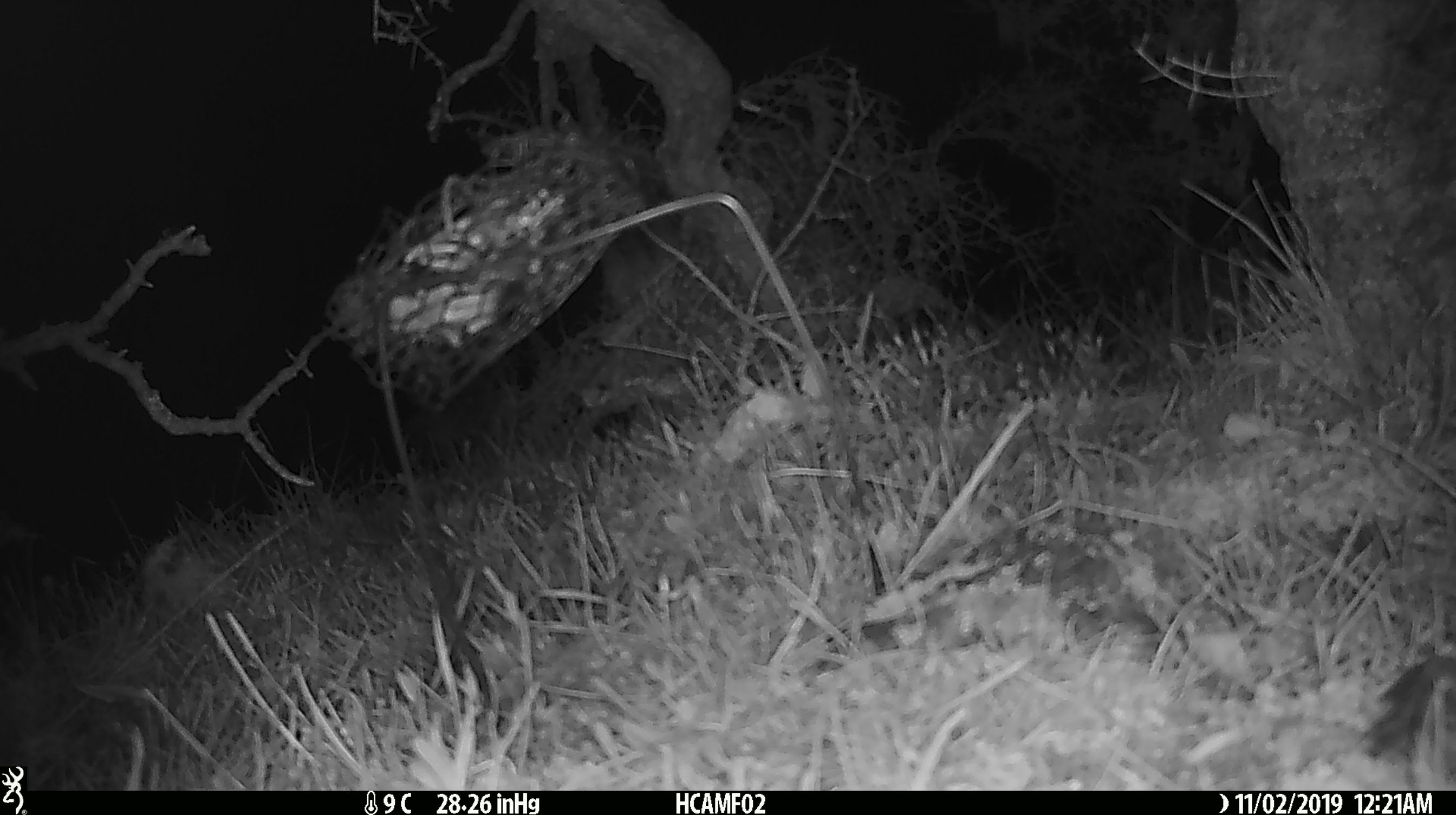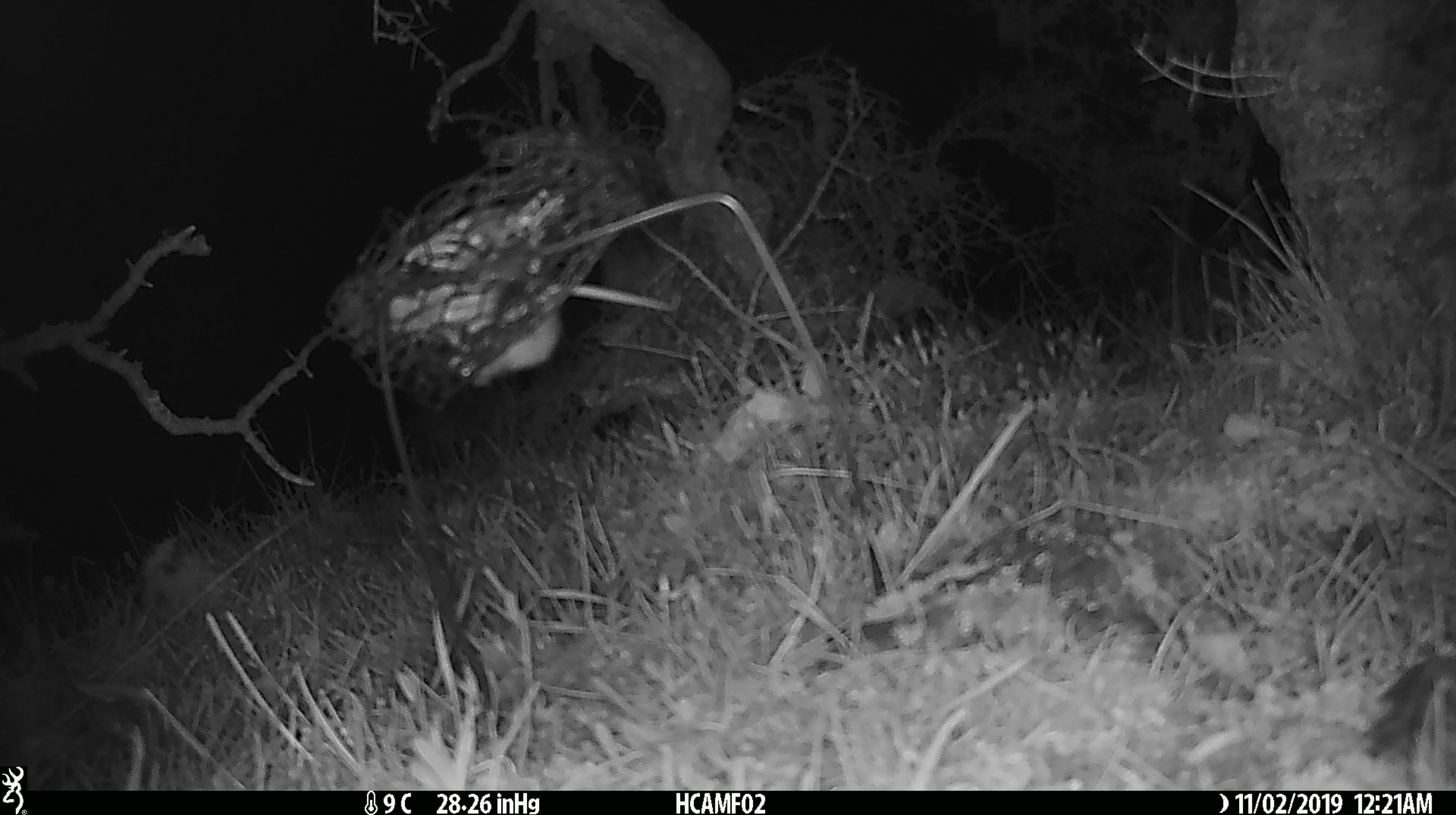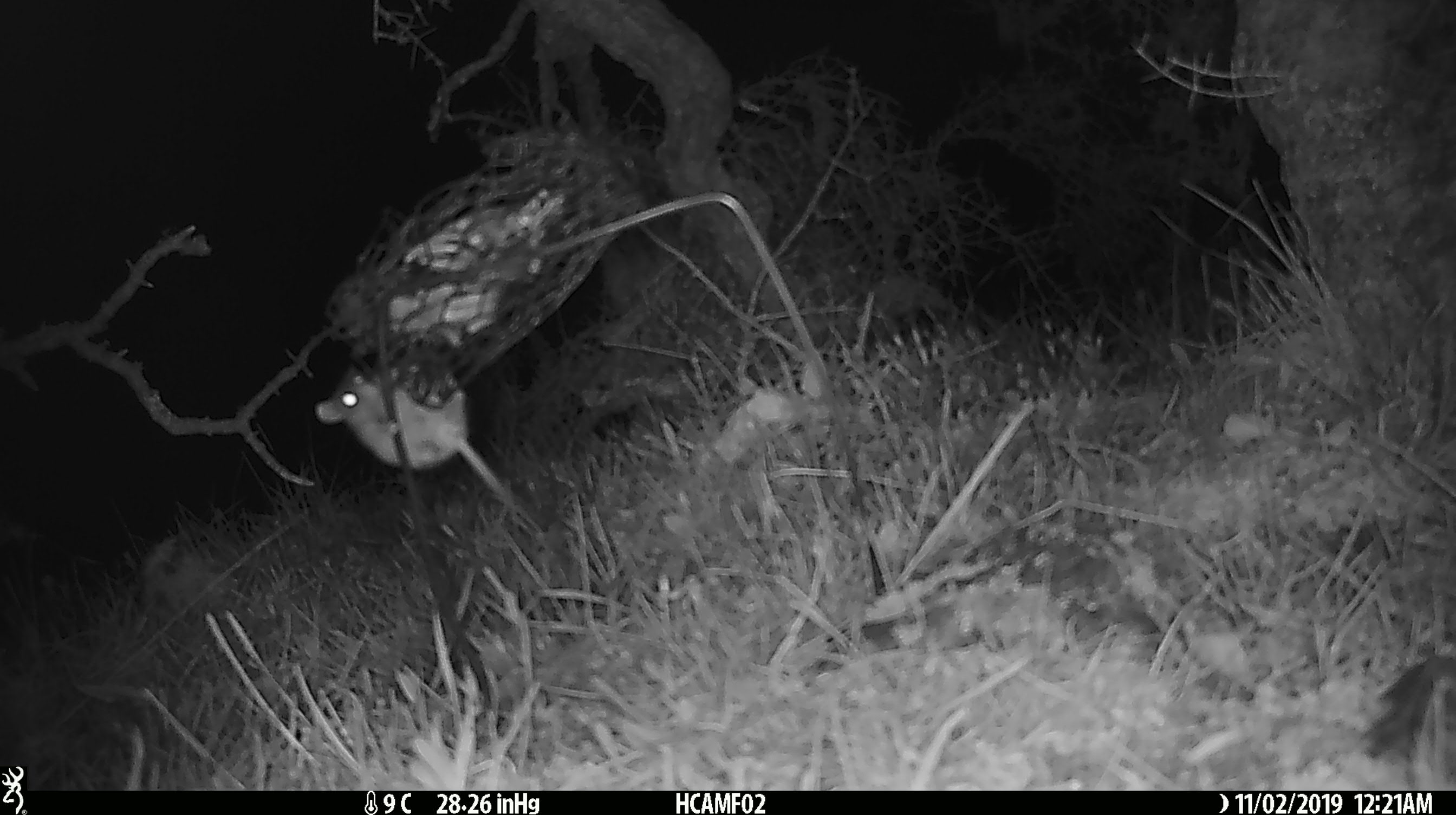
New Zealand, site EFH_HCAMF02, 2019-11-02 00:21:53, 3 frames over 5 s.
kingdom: Animalia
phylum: Chordata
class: Mammalia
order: Rodentia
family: Muridae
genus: Mus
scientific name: Mus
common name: mouse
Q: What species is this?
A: Mouse (Mus).